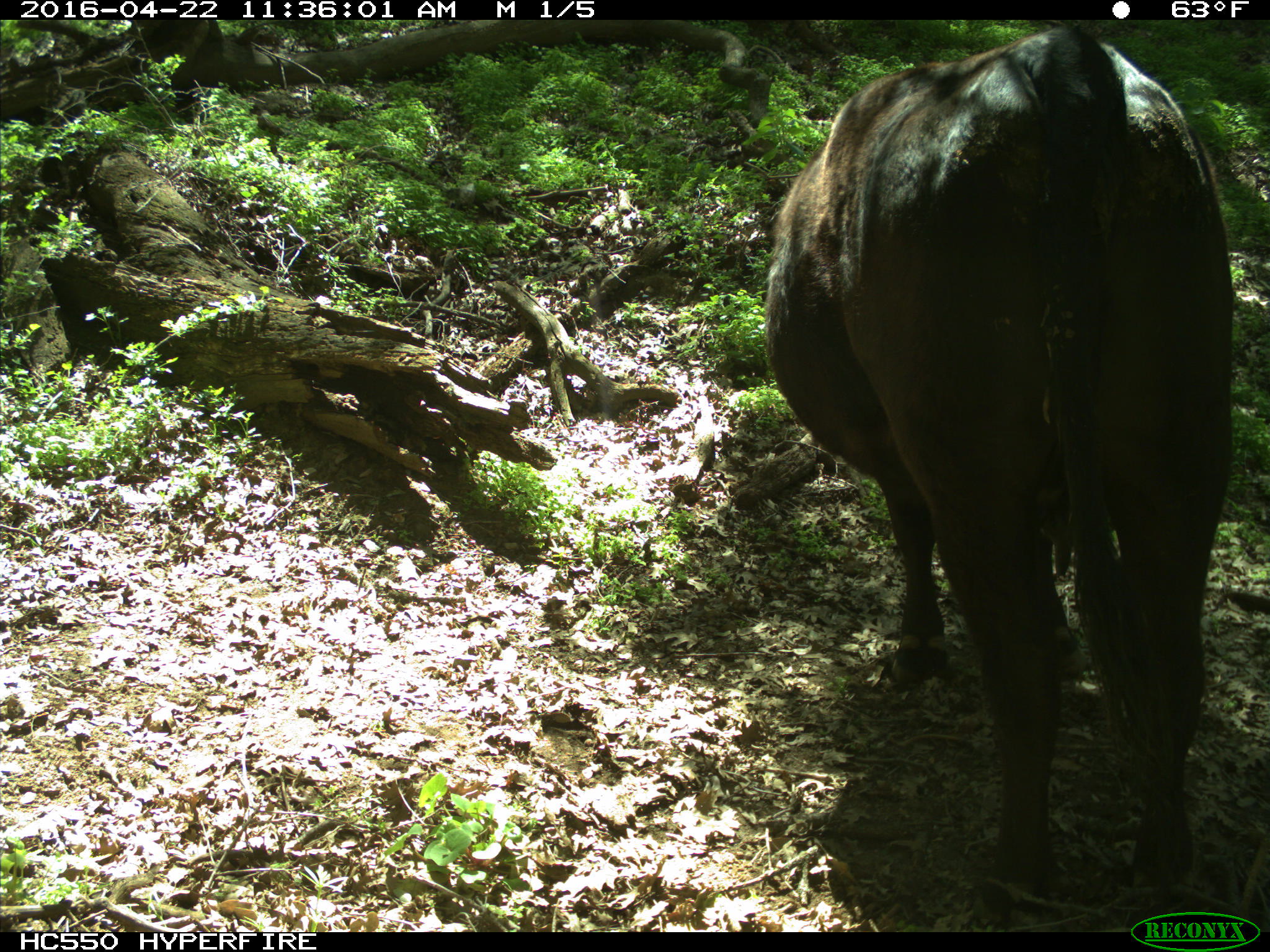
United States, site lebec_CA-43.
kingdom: Animalia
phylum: Chordata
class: Mammalia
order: Artiodactyla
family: Bovidae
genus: Bos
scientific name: Bos taurus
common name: domestic cow